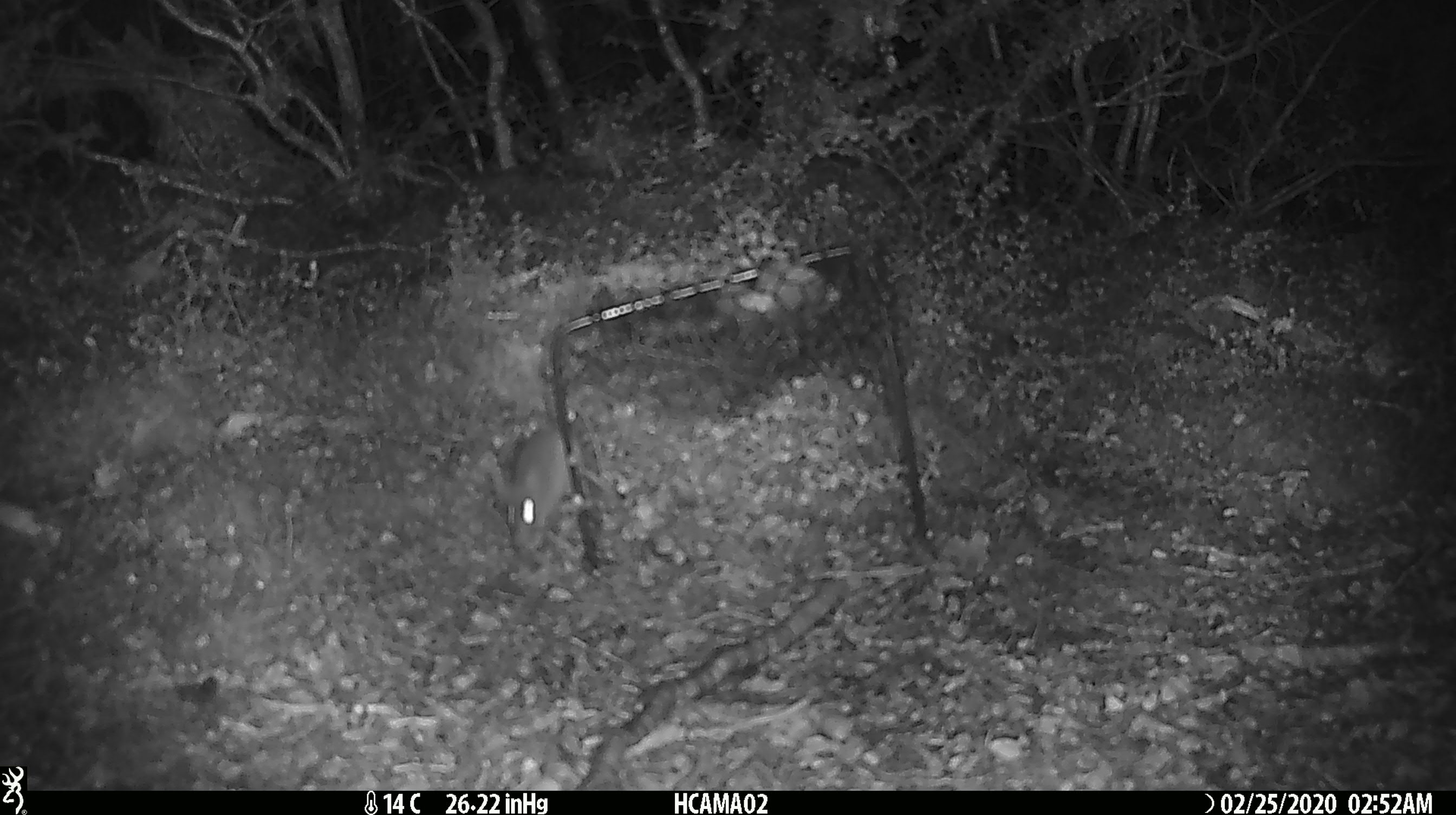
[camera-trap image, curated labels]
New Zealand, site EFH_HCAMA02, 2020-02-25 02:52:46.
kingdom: Animalia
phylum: Chordata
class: Mammalia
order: Rodentia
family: Muridae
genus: Mus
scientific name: Mus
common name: mouse